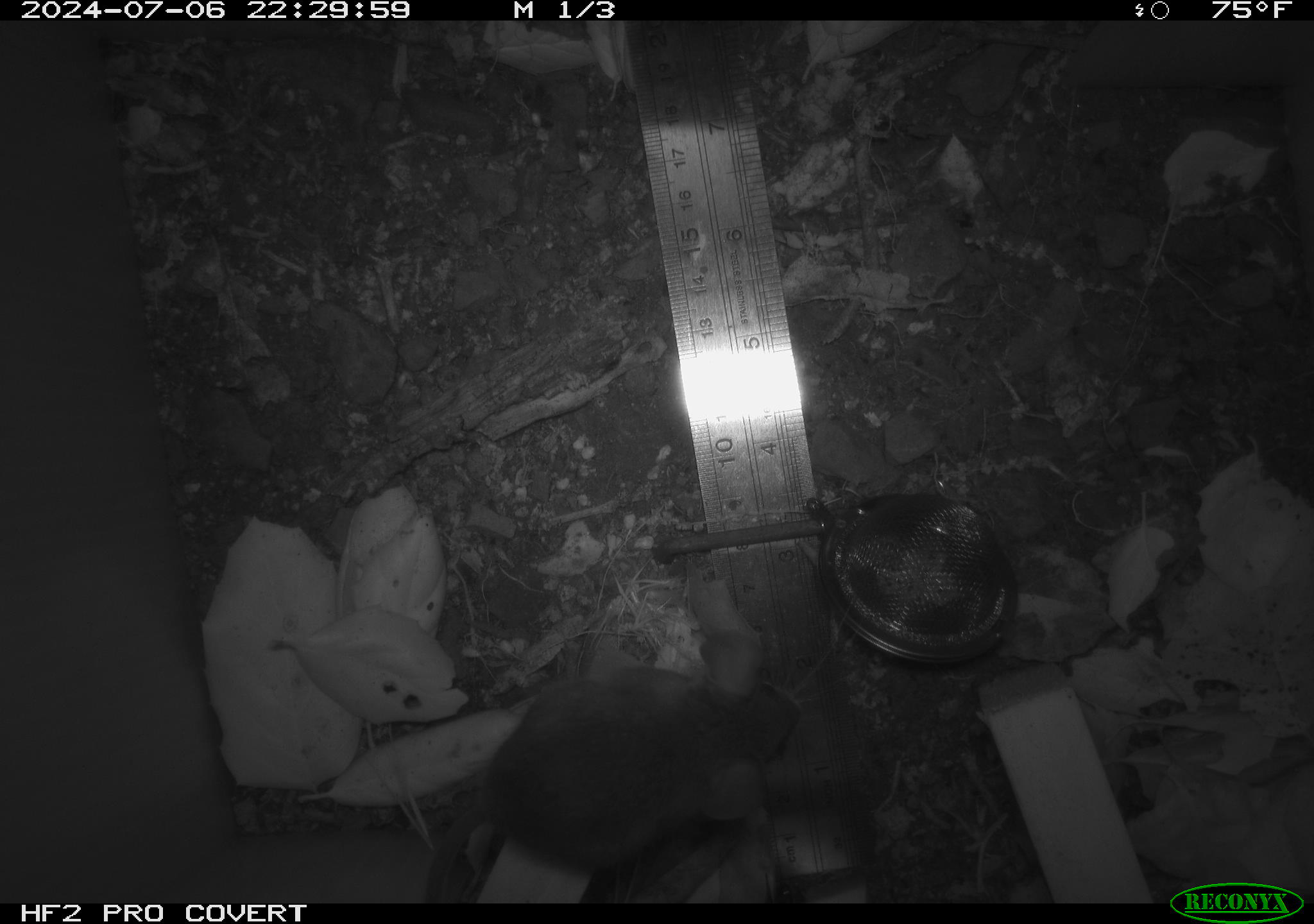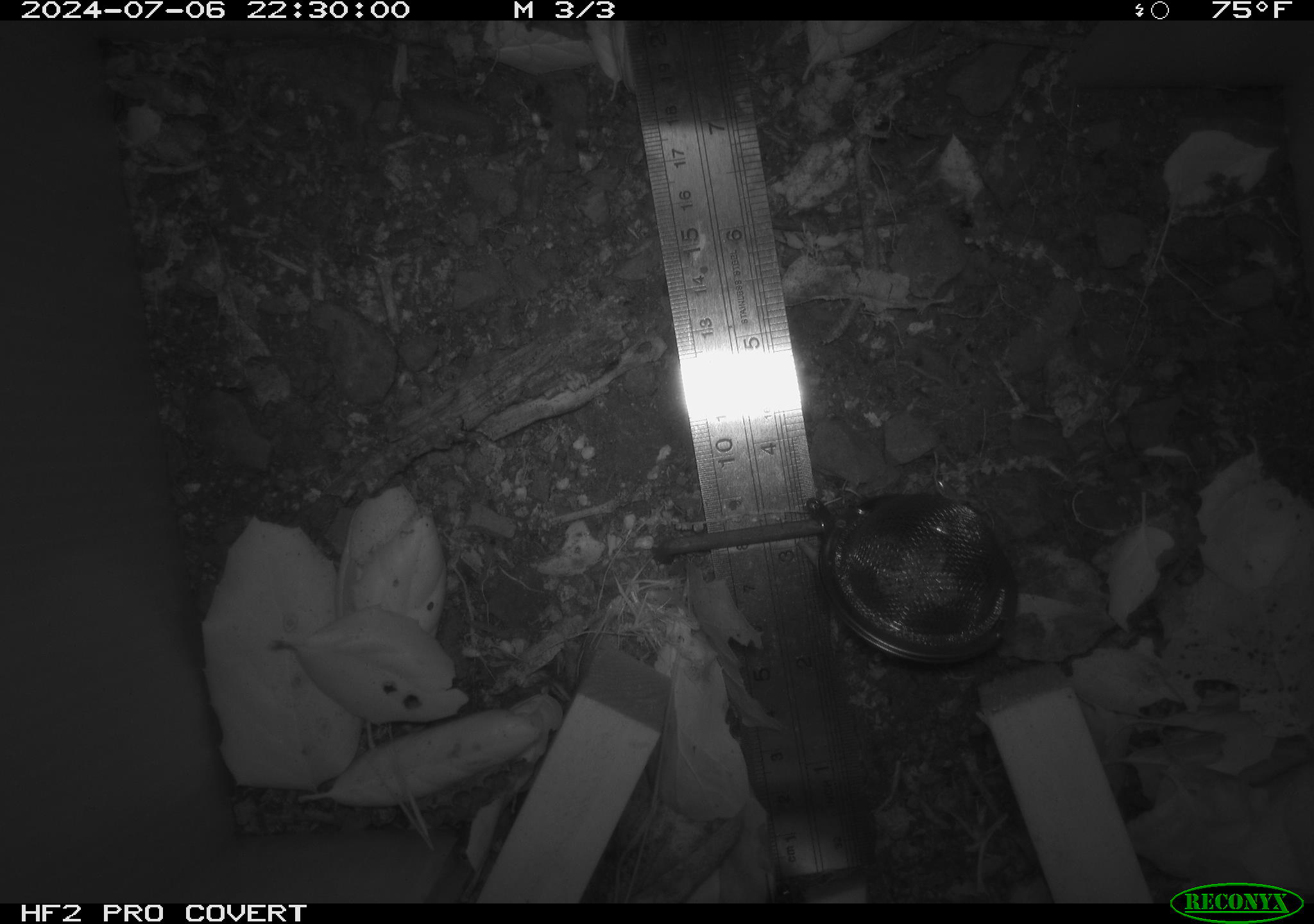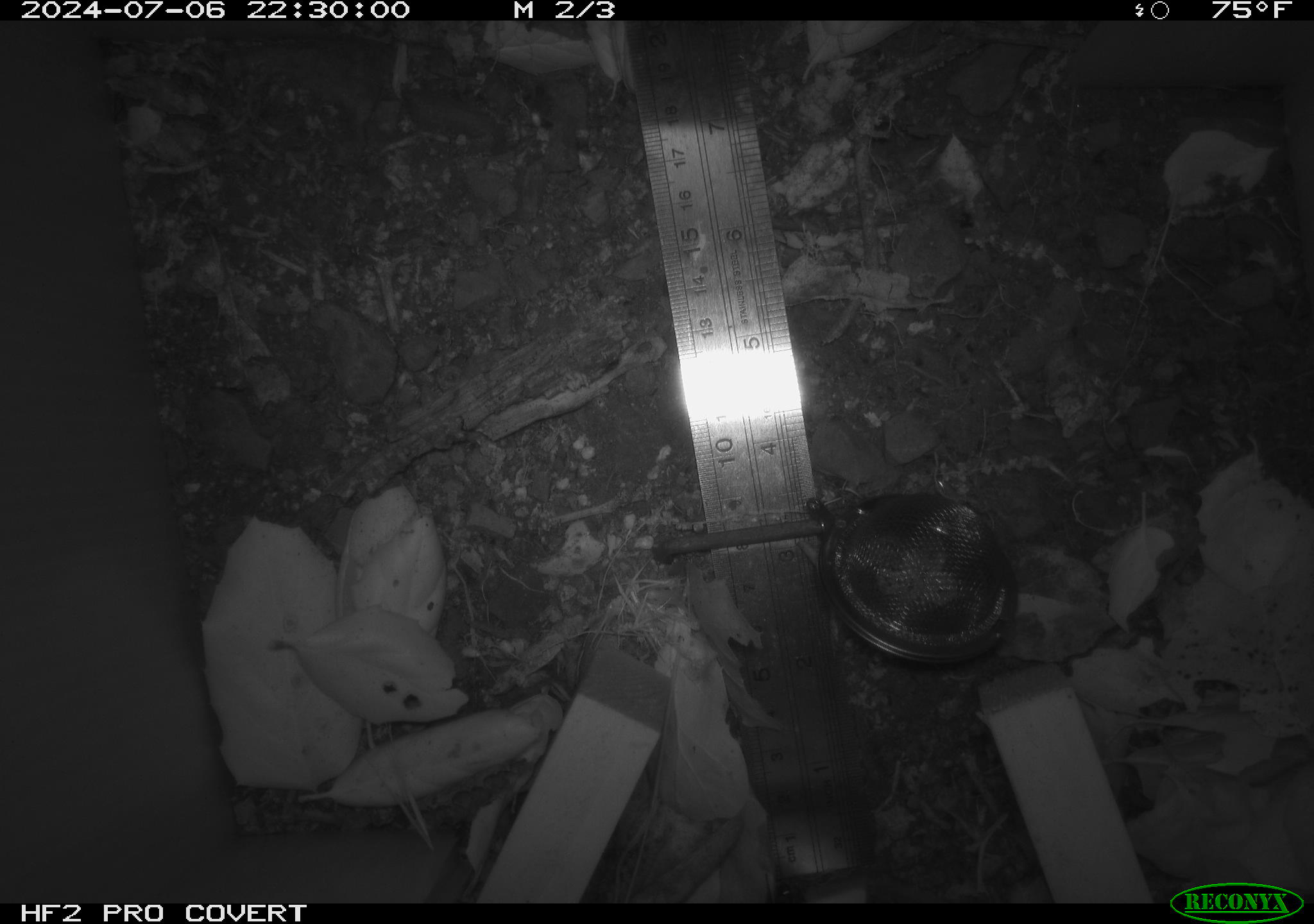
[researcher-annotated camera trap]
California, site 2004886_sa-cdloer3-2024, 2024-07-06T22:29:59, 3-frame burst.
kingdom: Animalia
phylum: Chordata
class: Mammalia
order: Rodentia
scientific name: Rodentia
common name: rodent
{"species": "rodent (Rodentia)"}